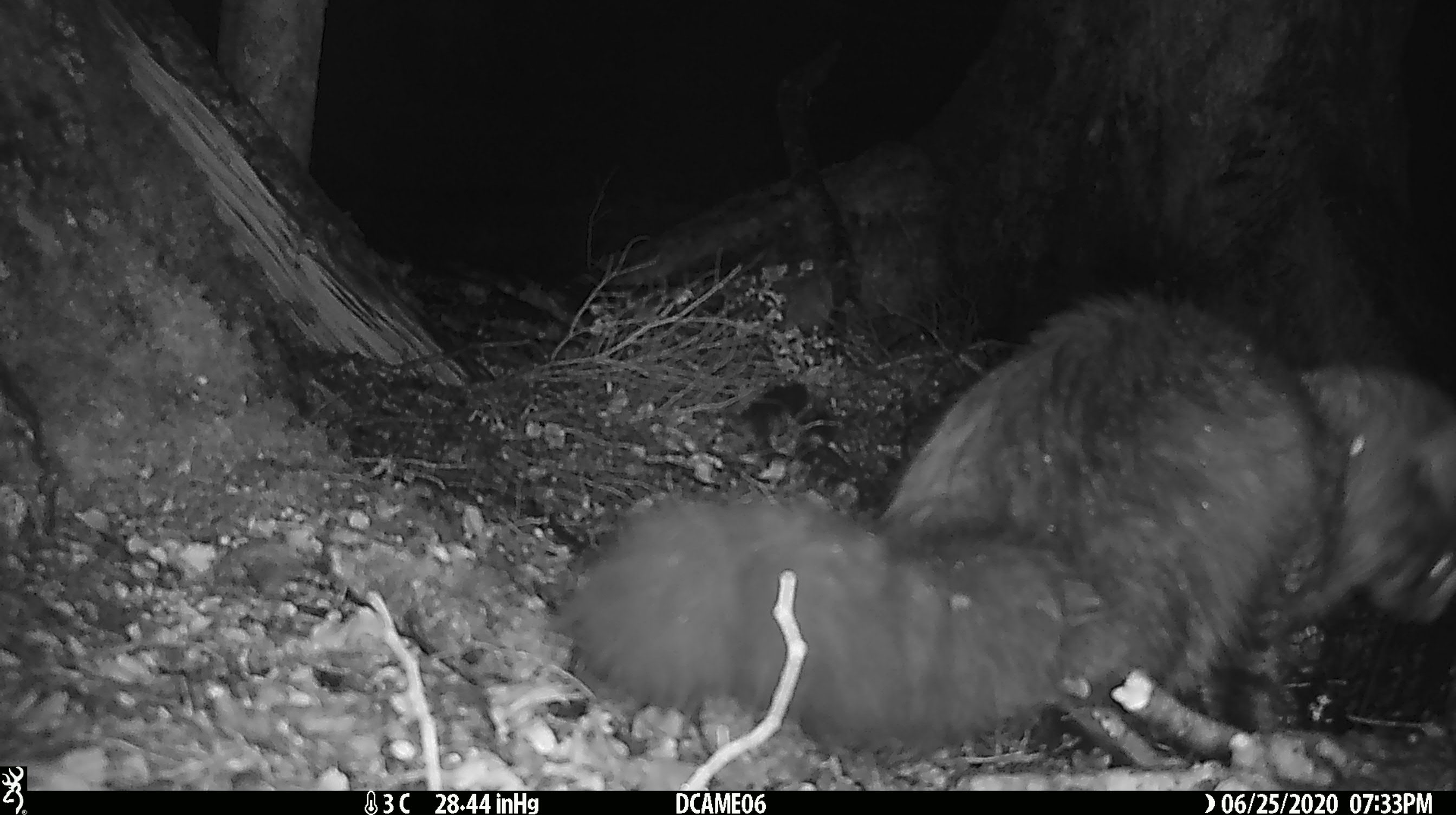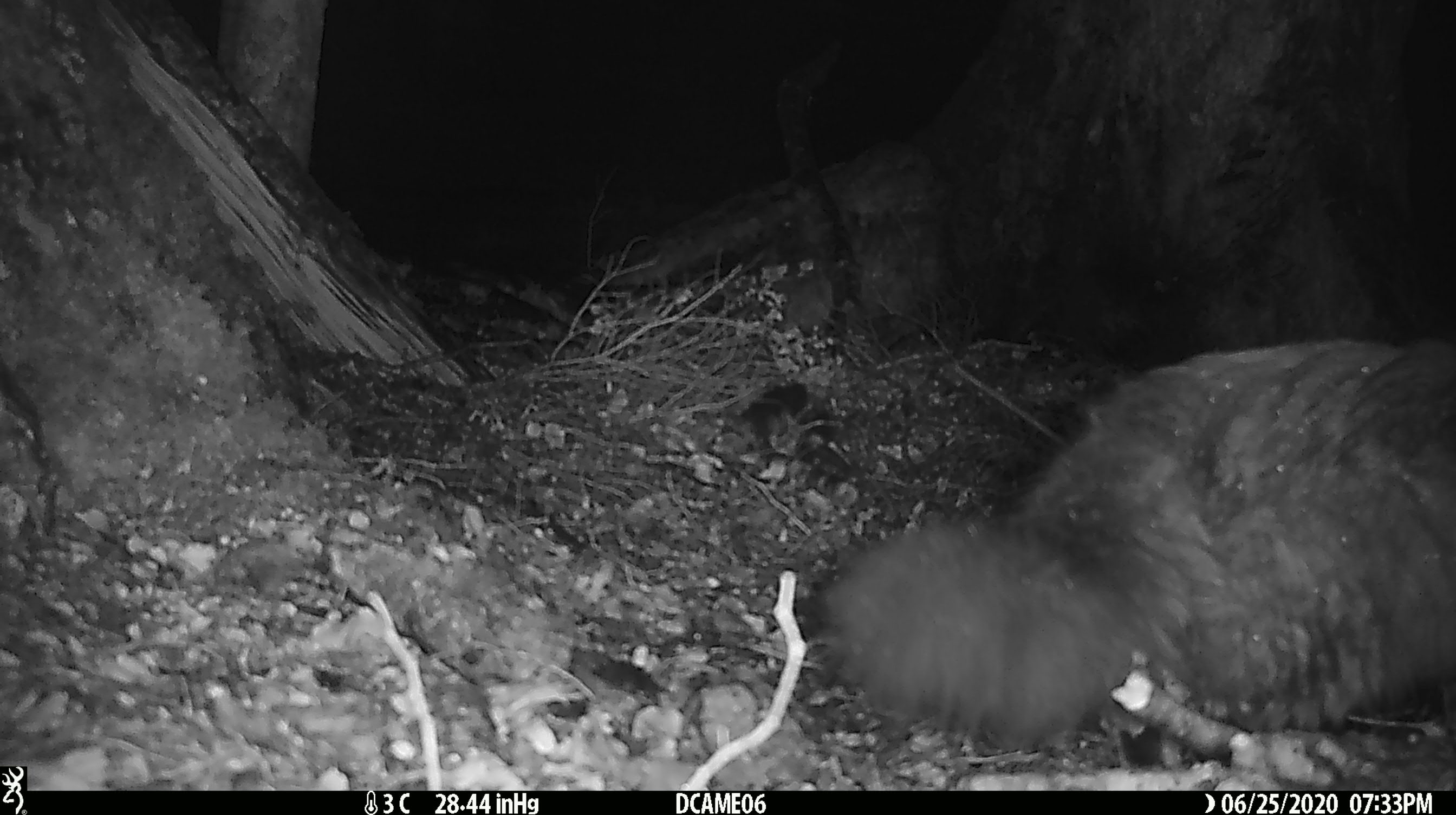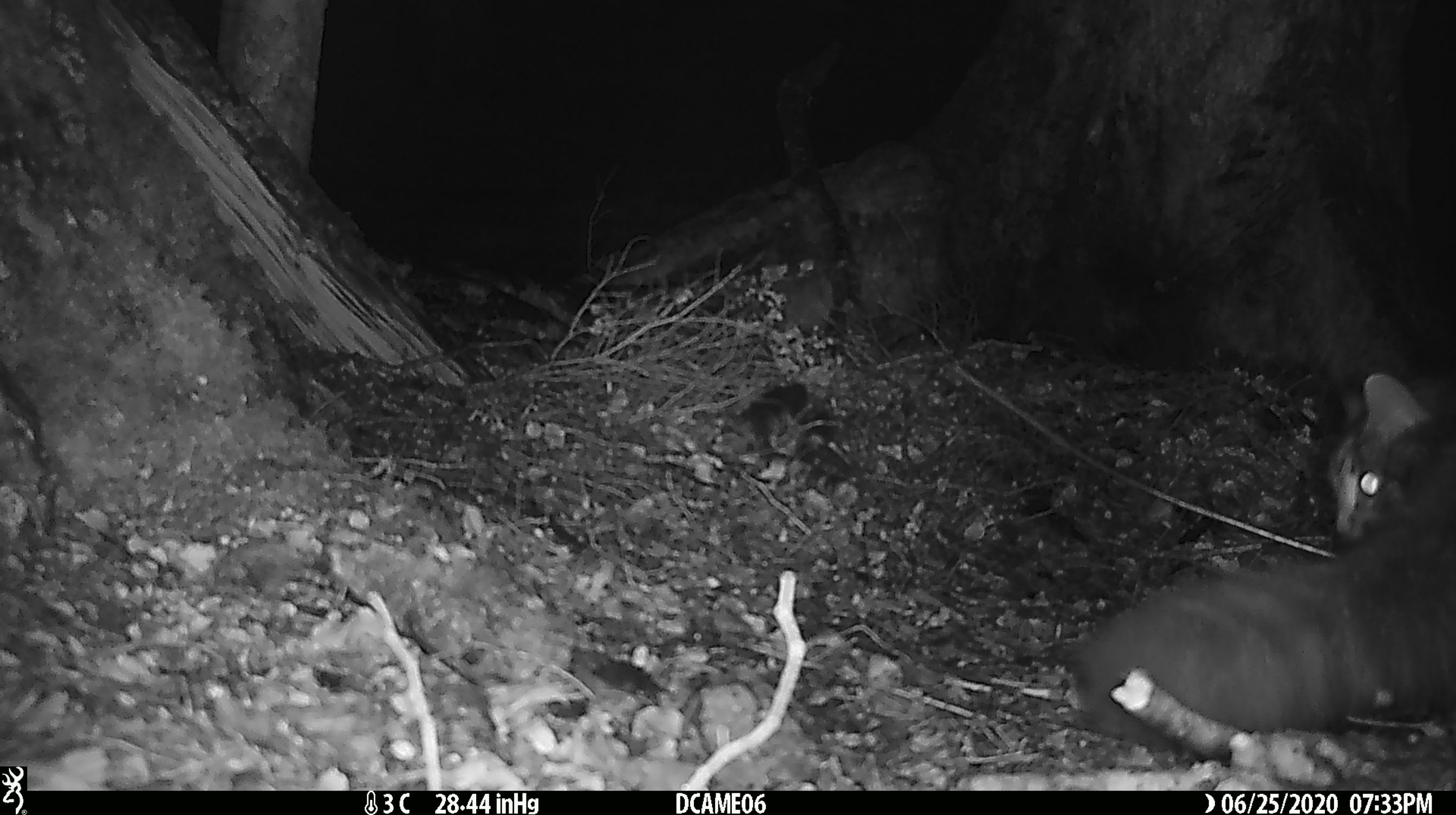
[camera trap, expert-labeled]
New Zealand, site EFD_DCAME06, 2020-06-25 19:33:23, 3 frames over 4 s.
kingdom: Animalia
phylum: Chordata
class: Mammalia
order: Carnivora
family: Felidae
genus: Felis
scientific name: Felis catus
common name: domestic cat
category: cat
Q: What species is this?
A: Cat (domestic cat) (Felis catus).